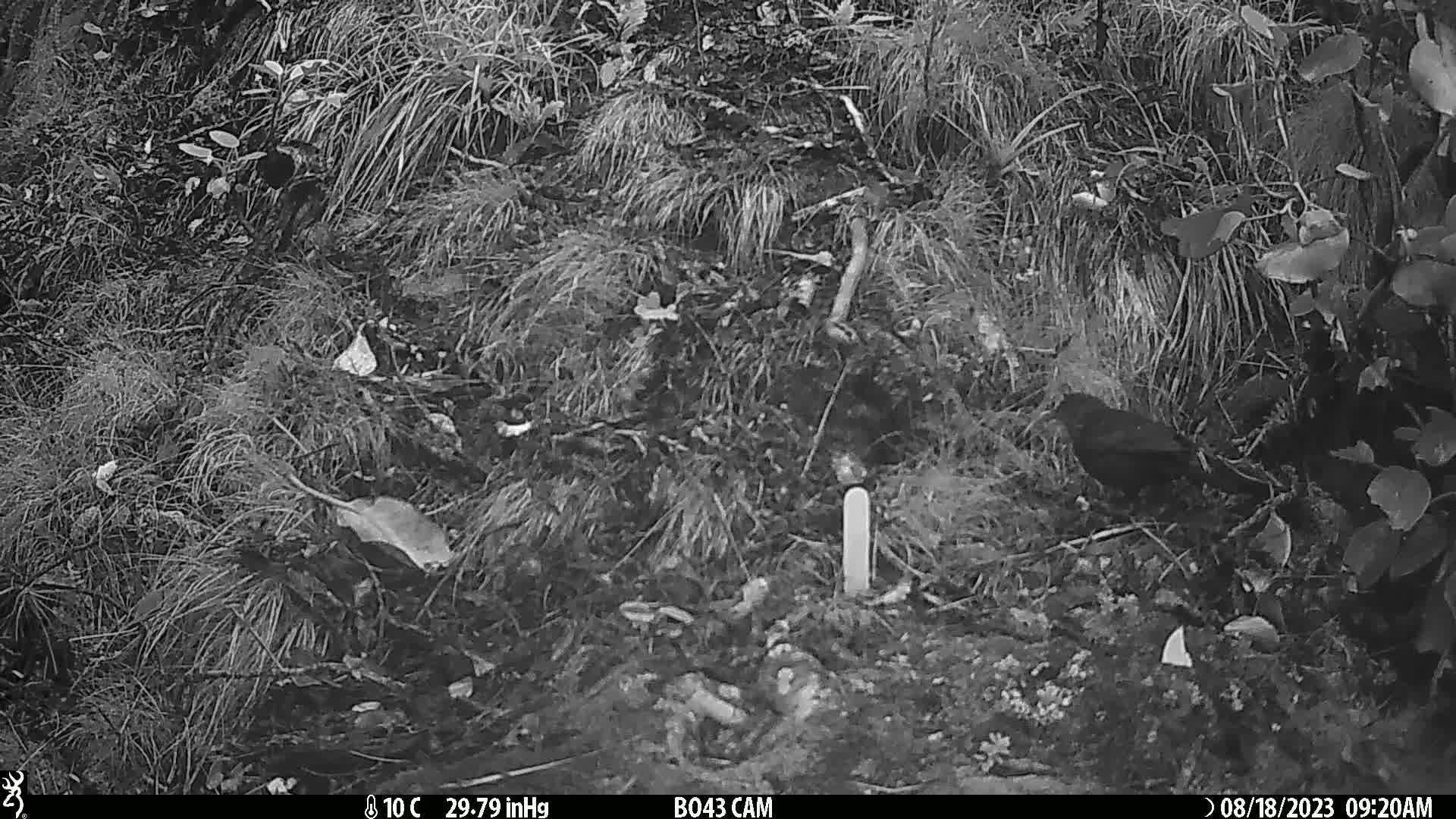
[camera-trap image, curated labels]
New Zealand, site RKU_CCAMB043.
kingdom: Animalia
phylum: Chordata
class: Aves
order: Passeriformes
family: Turdidae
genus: Turdus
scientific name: Turdus merula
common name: eurasian blackbird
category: blackbird